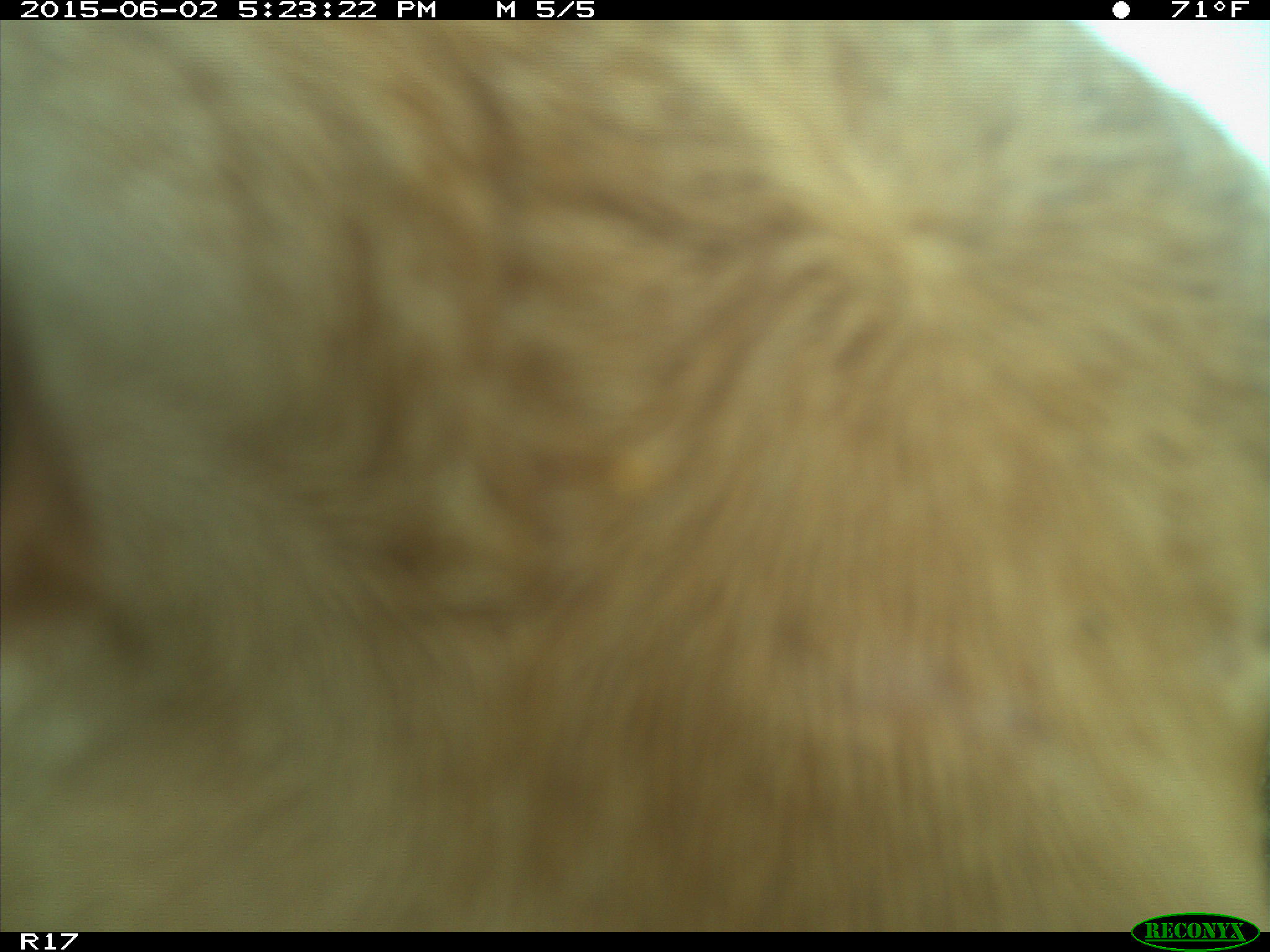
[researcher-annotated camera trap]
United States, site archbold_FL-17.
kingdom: Animalia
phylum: Chordata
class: Mammalia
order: Artiodactyla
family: Bovidae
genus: Bos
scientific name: Bos taurus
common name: domestic cow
Bos taurus (domestic cow).